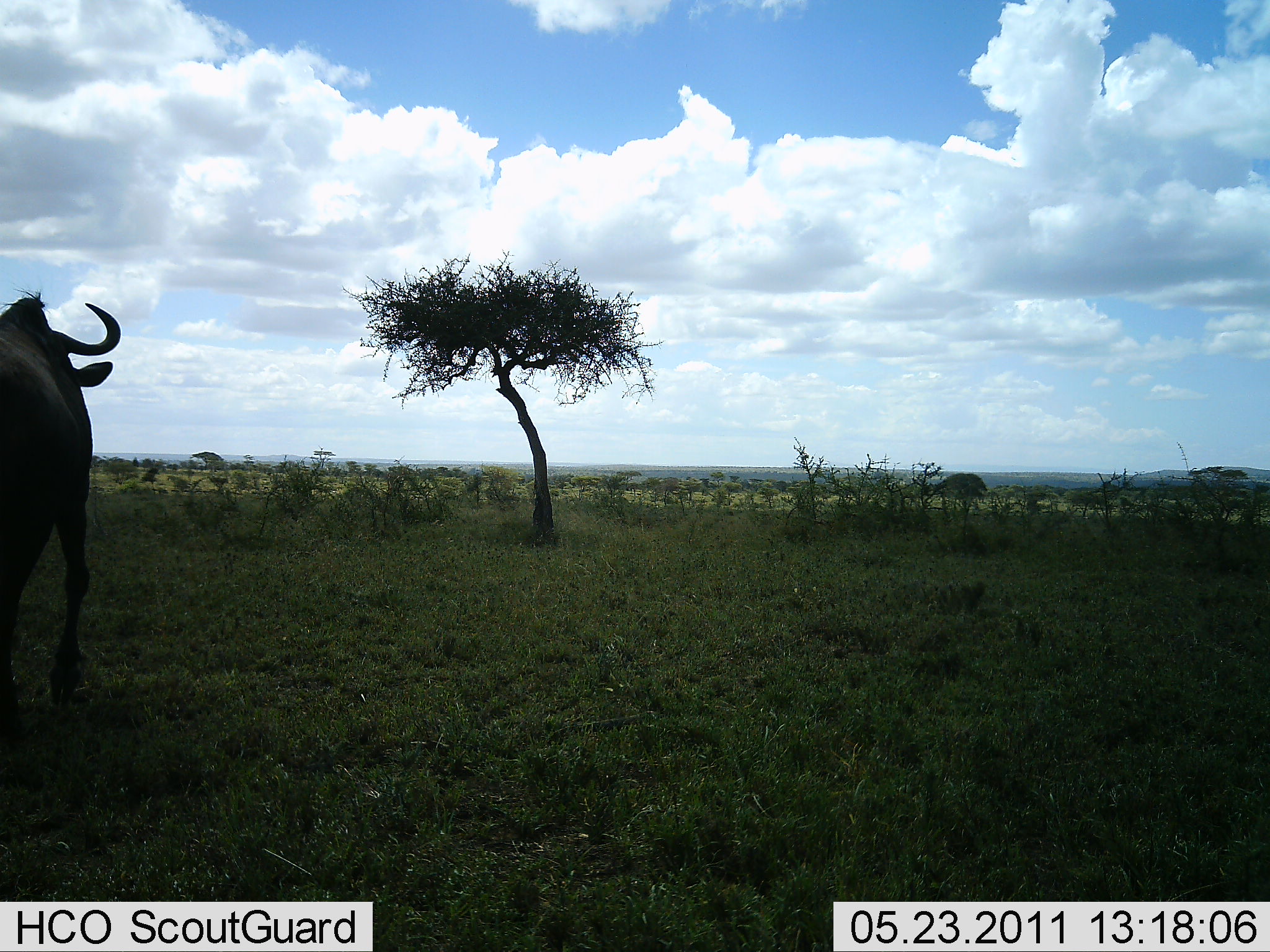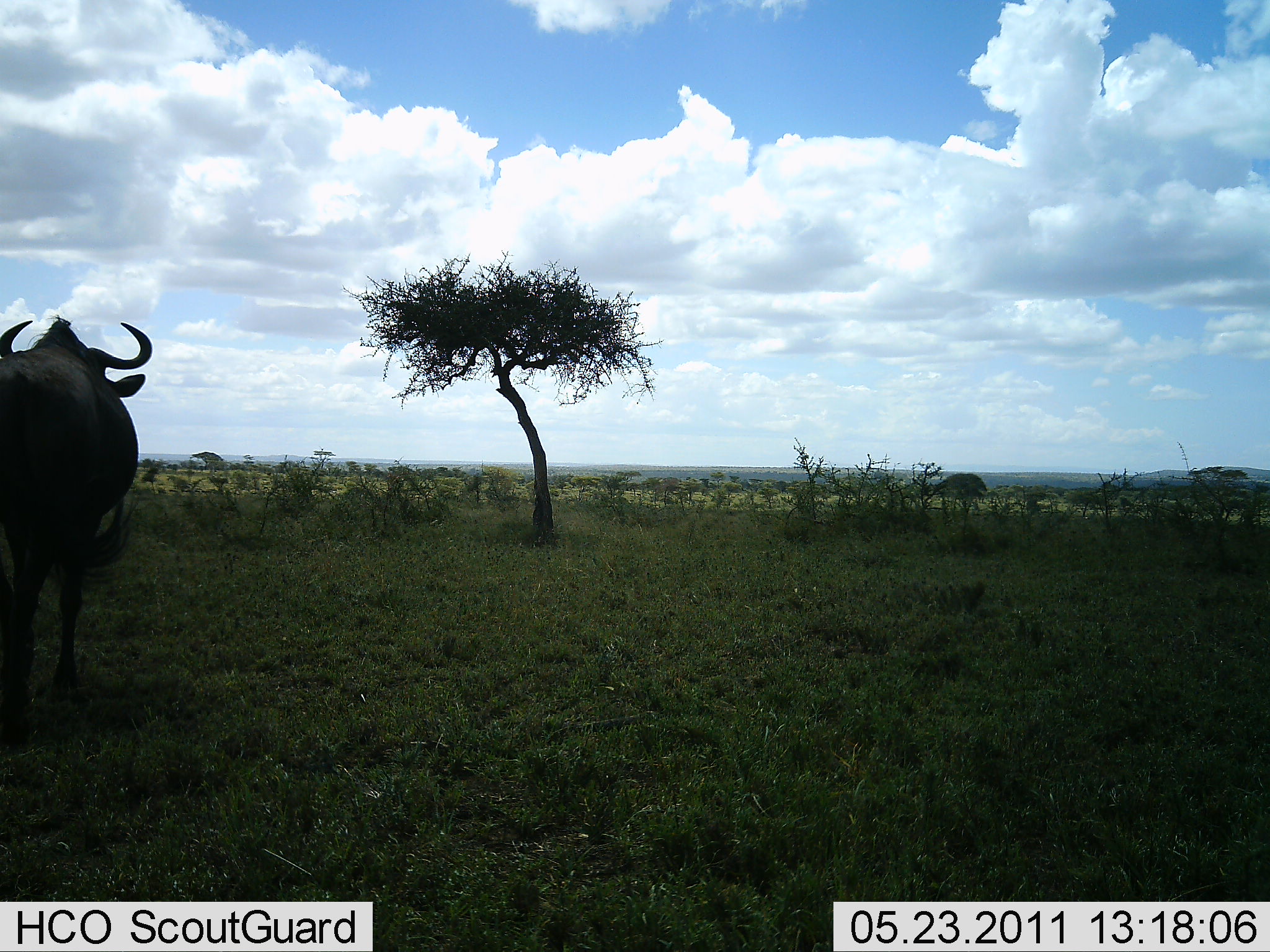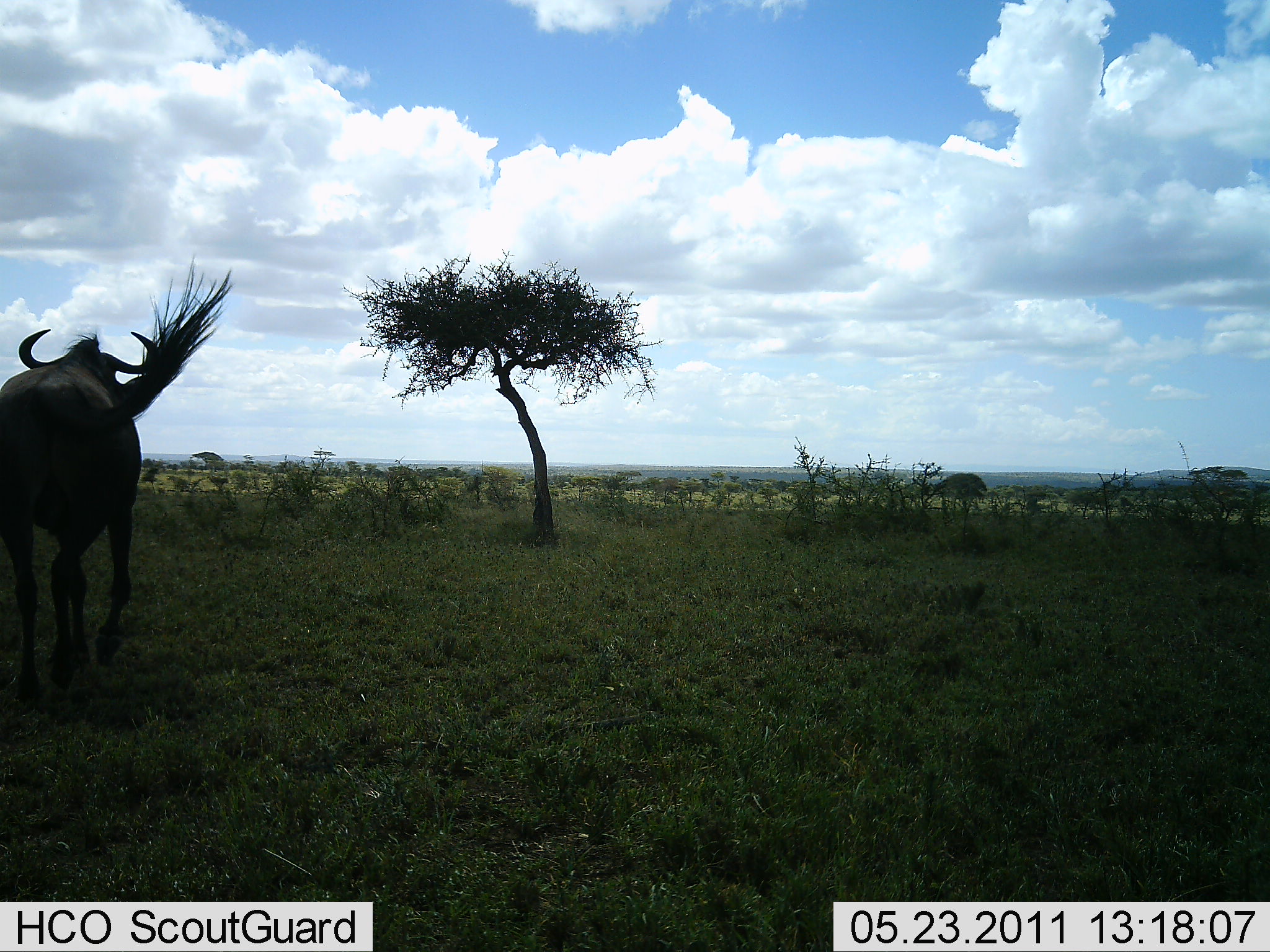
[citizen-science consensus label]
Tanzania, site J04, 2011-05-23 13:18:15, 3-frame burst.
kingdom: Animalia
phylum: Chordata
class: Mammalia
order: Artiodactyla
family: Bovidae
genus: Connochaetes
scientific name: Connochaetes taurinus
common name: blue wildebeest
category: wildebeest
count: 1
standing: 17%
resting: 0%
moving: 75%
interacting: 8%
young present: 0%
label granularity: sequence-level